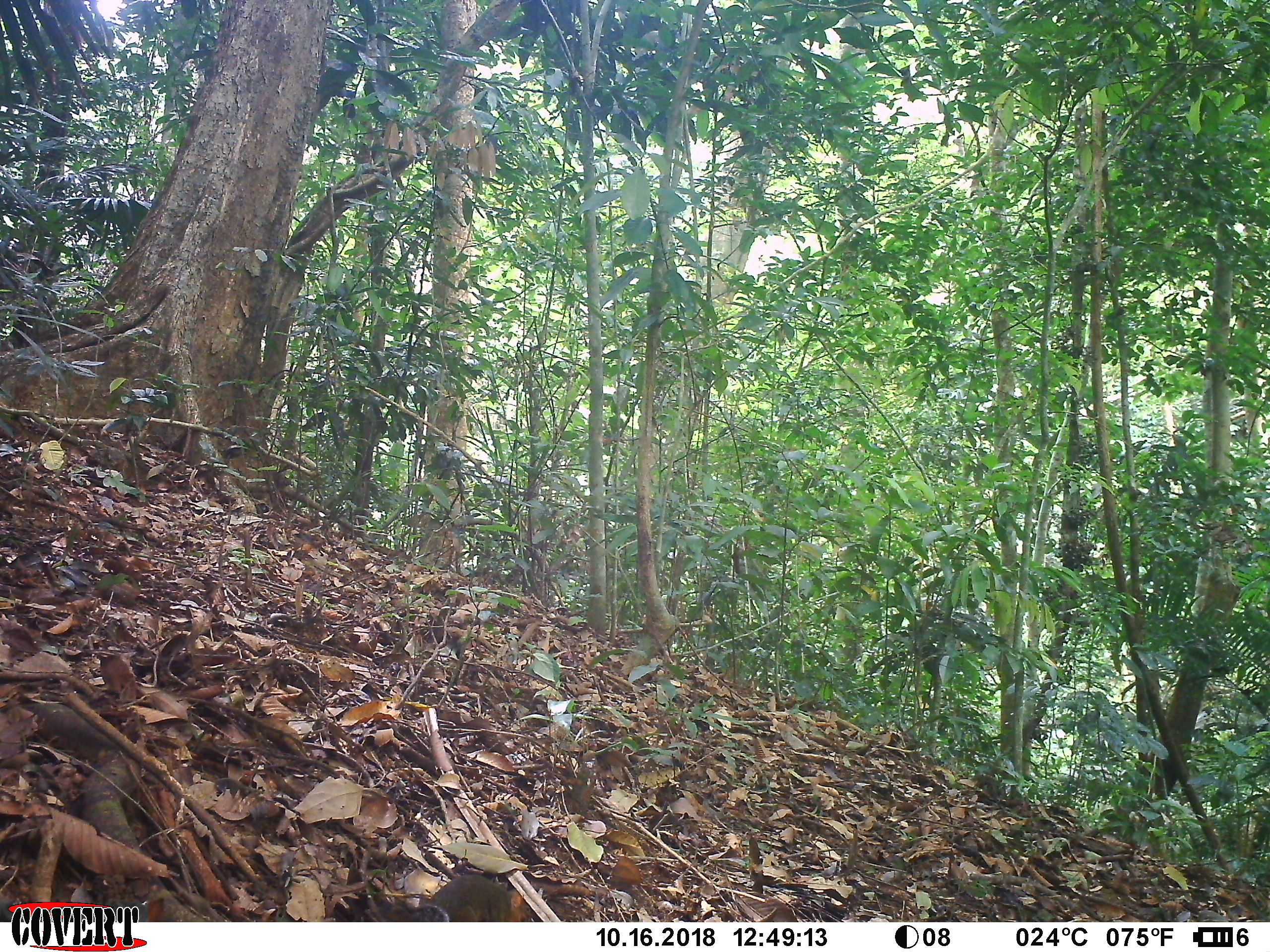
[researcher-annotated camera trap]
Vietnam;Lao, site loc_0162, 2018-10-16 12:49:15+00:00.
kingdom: Animalia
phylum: Chordata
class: Mammalia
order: Rodentia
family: Sciuridae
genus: Dremomys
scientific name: Dremomys rufigenis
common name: red-cheeked squirrel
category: red cheeked squirrel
Red cheeked squirrel (red-cheeked squirrel) (Dremomys rufigenis). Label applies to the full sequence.